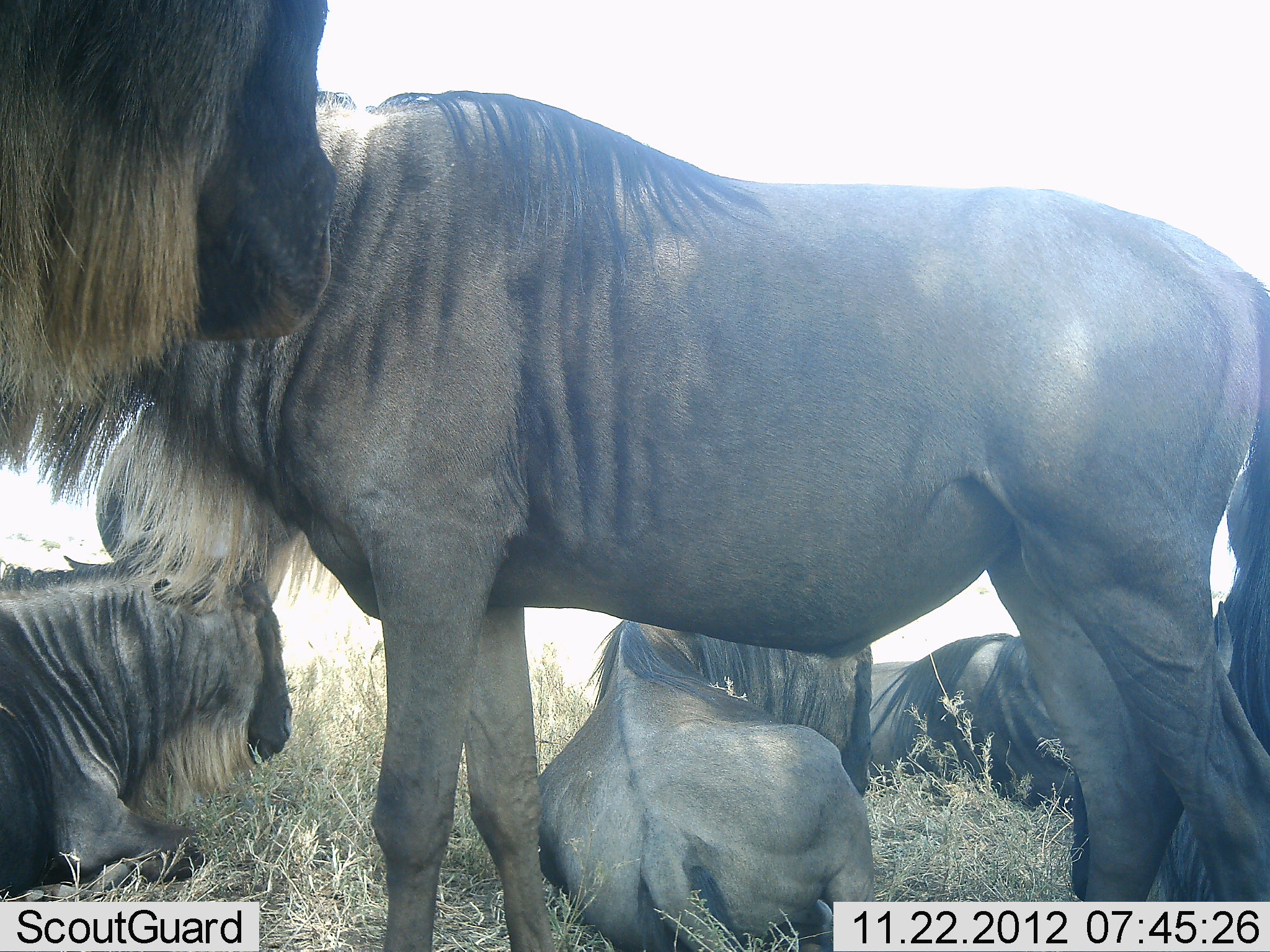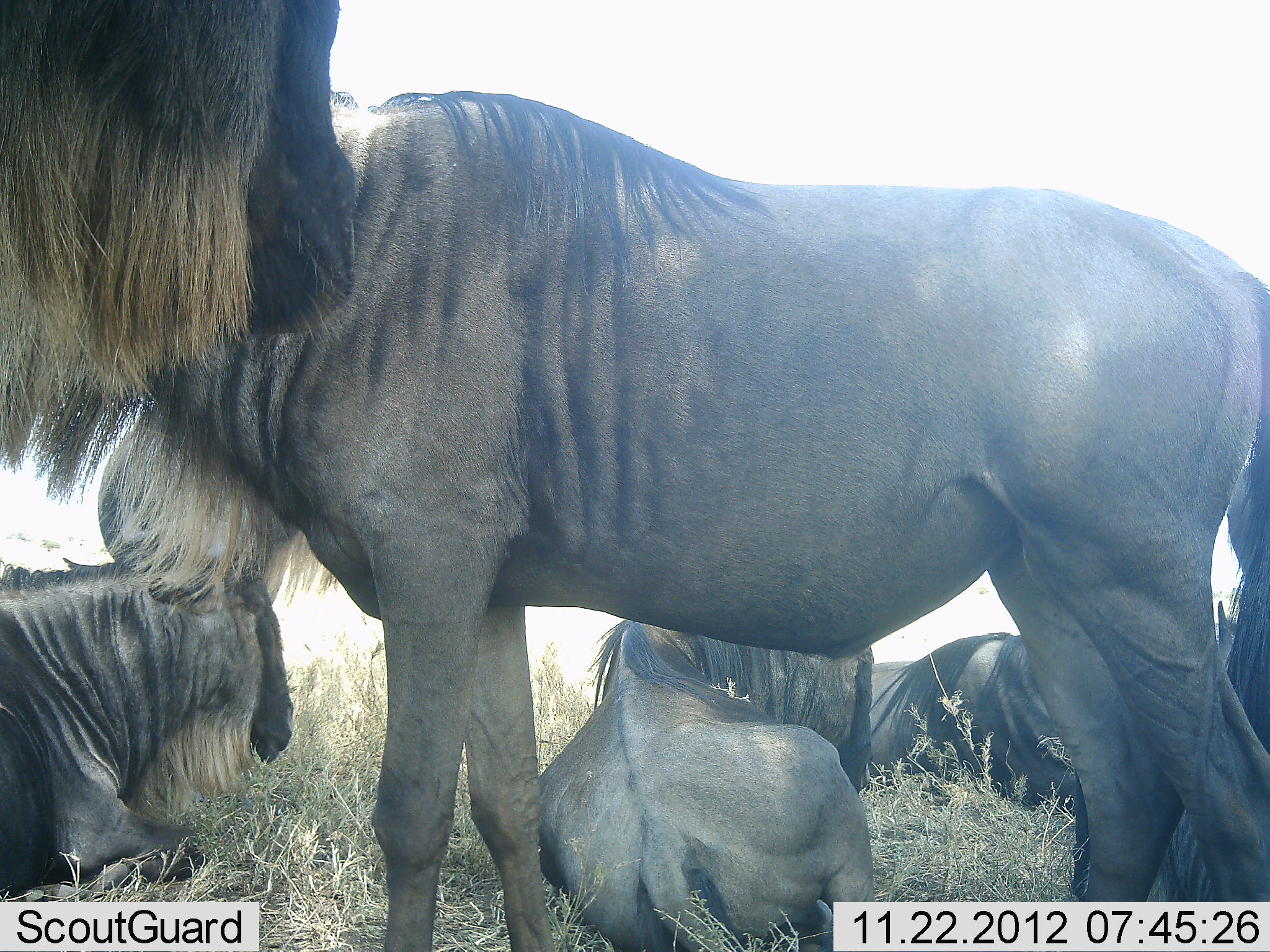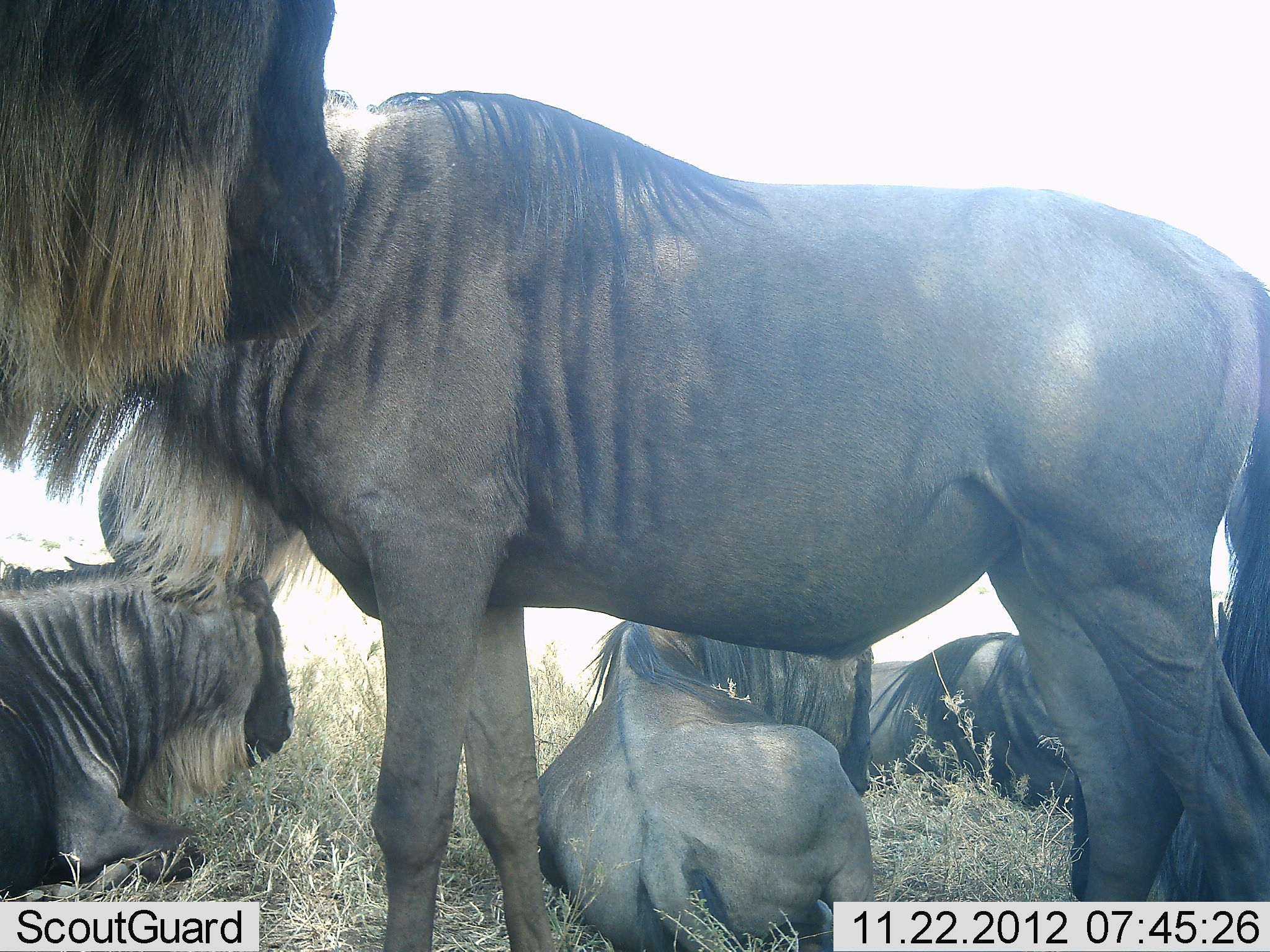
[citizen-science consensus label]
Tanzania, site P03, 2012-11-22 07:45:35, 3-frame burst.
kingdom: Animalia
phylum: Chordata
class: Mammalia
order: Artiodactyla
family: Bovidae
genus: Connochaetes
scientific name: Connochaetes taurinus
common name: blue wildebeest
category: wildebeest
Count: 5.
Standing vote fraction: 100%.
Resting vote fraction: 100%.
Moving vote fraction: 10%.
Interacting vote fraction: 30%.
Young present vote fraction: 0%.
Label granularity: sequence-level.